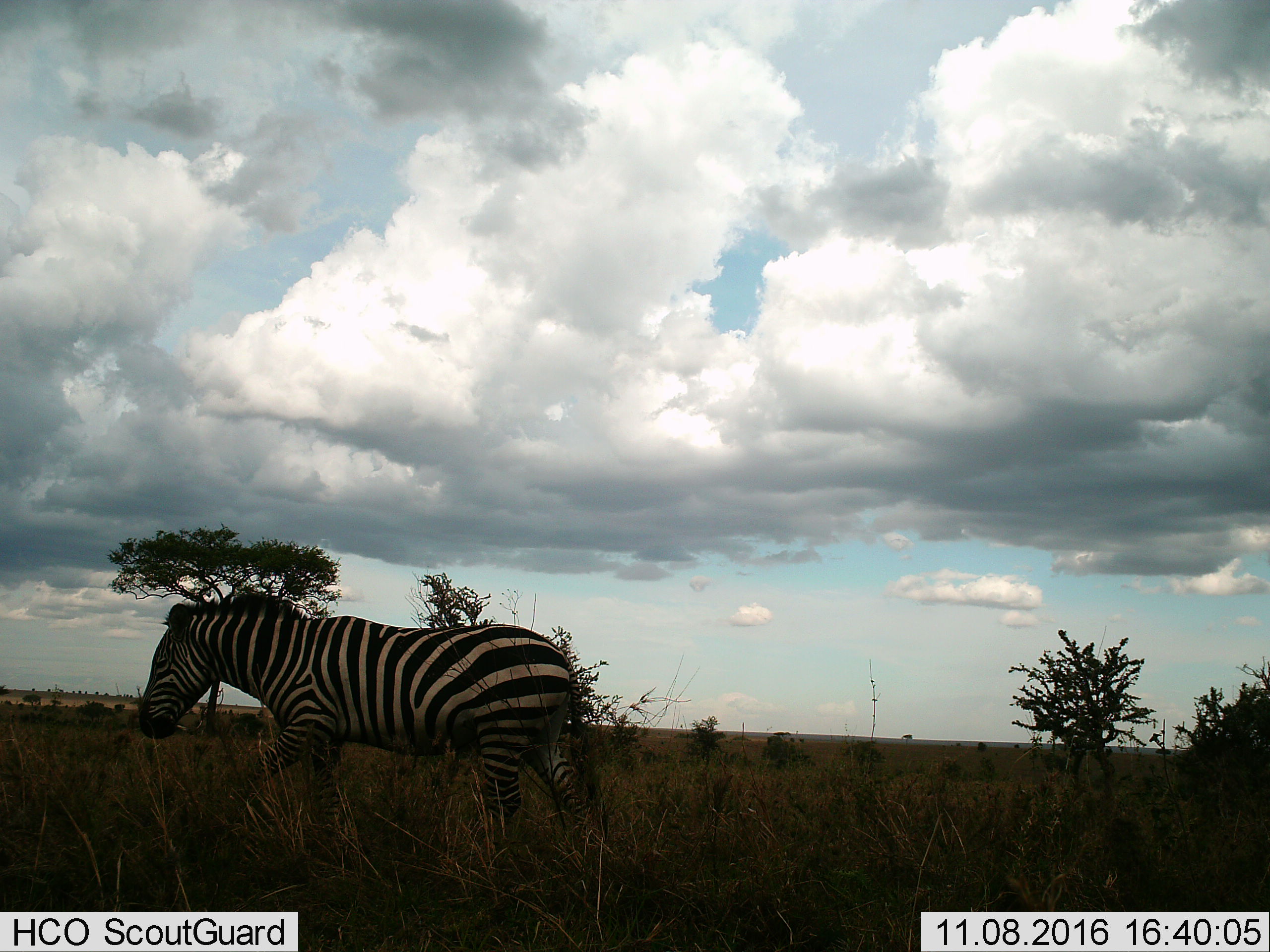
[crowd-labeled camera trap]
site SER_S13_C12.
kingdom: Animalia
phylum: Chordata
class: Mammalia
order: Perissodactyla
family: Equidae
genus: Equus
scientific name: Equus quagga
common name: plains zebra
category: zebraplains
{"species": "zebraplains (plains zebra) (Equus quagga)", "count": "1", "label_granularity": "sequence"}